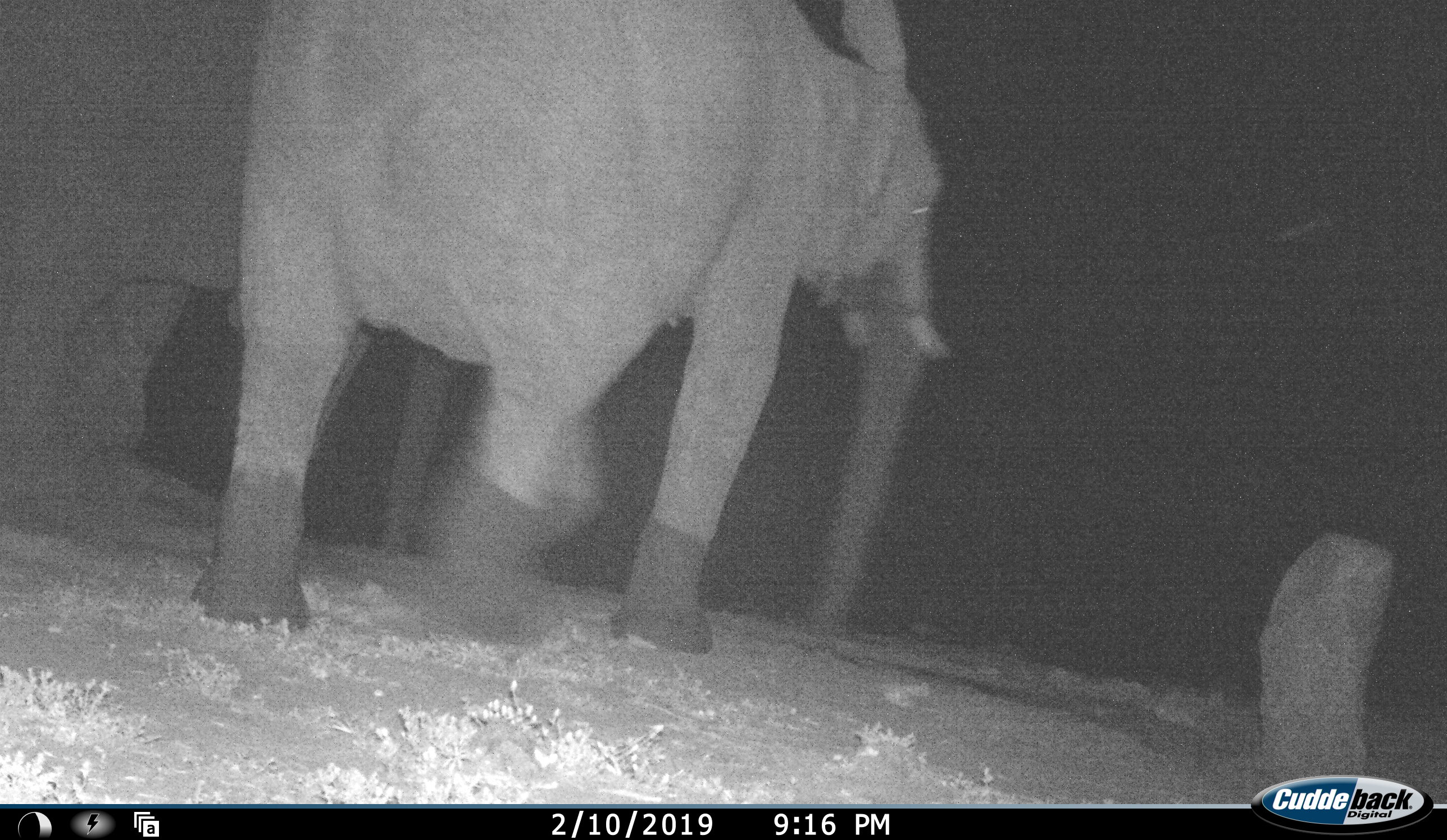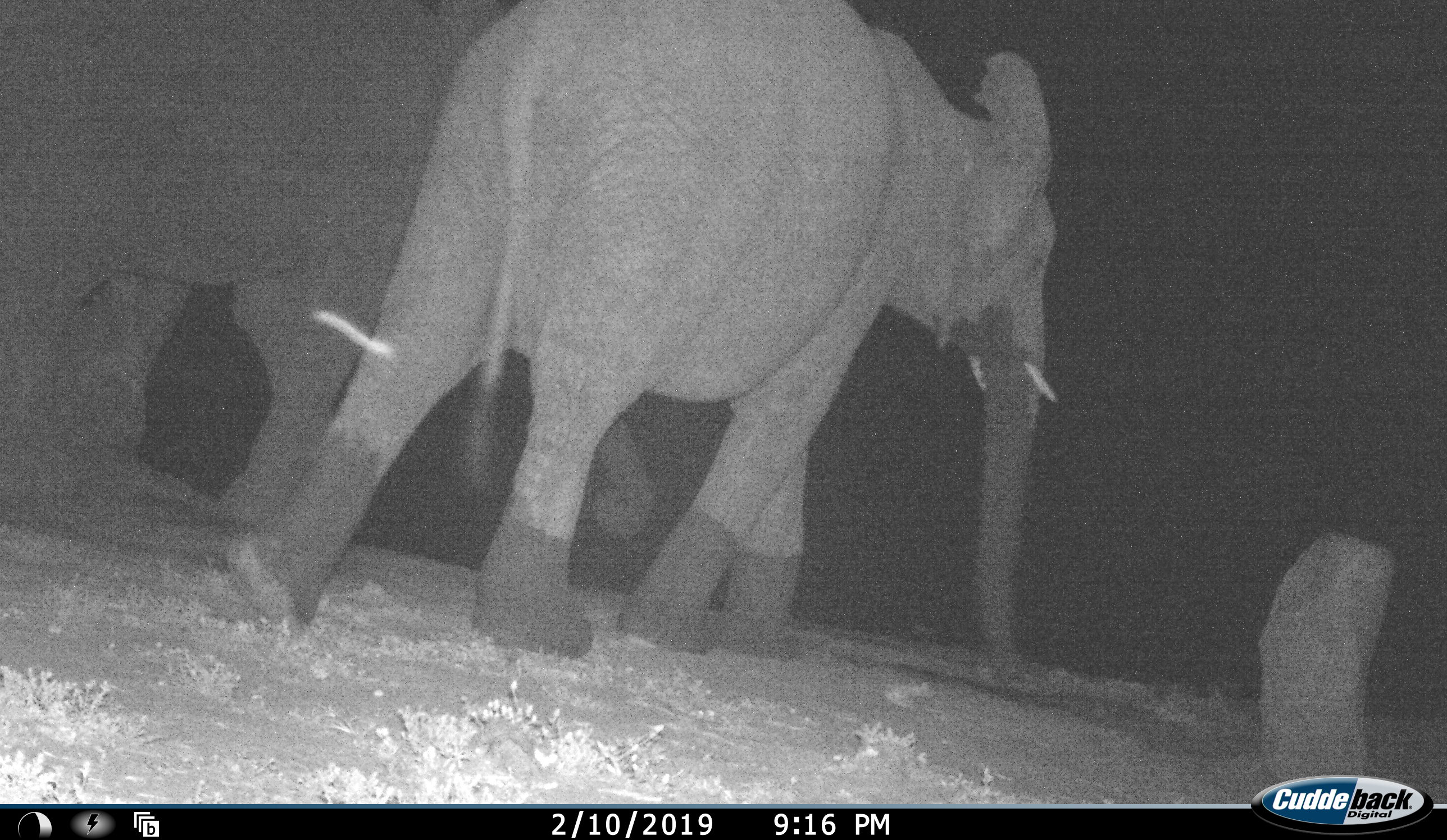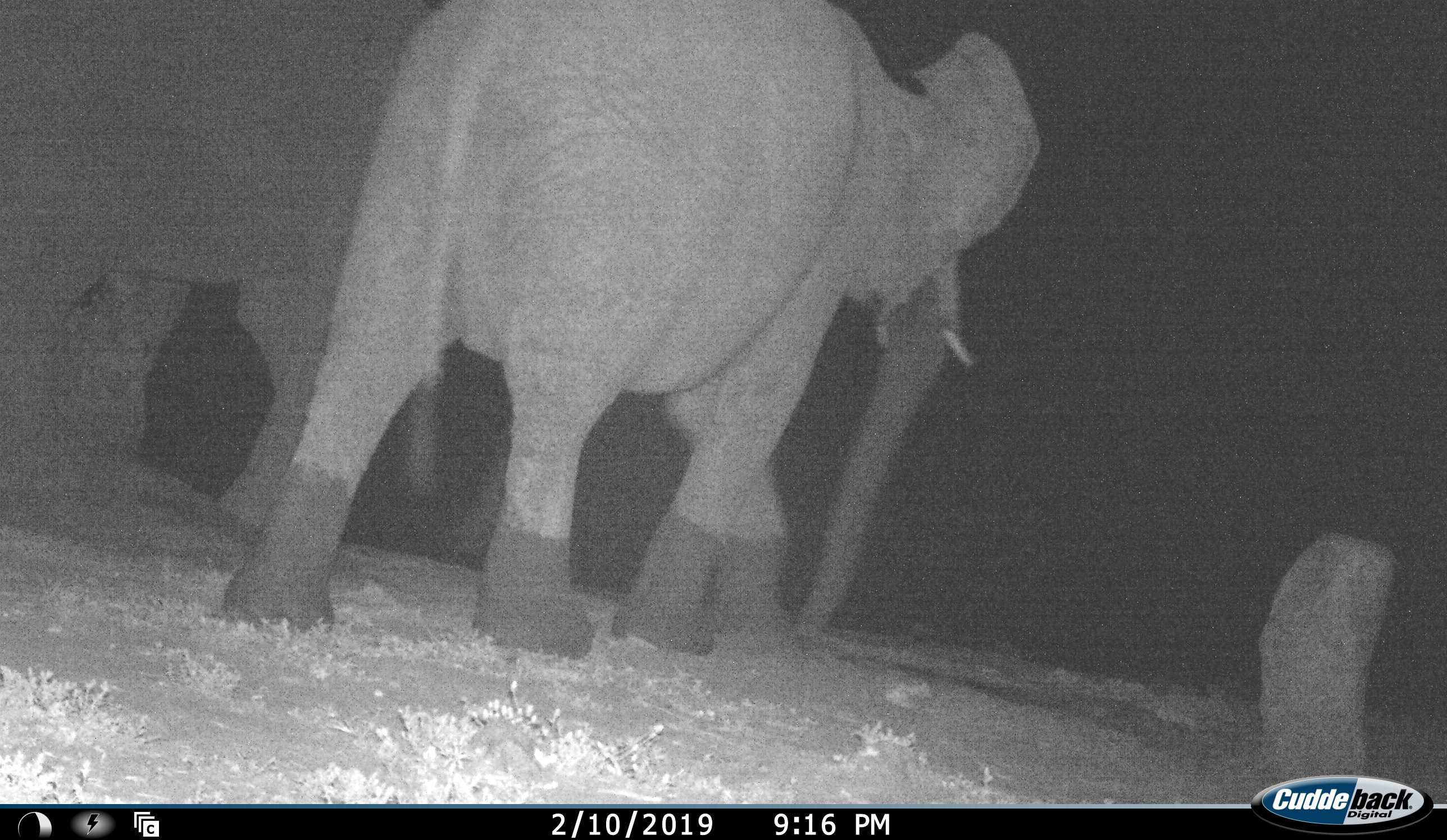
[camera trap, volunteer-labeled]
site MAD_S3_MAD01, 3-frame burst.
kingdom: Animalia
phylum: Chordata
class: Mammalia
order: Proboscidea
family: Elephantidae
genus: Loxodonta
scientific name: Loxodonta africana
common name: african bush elephant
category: elephant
Elephant (african bush elephant) (Loxodonta africana), count 2. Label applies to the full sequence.